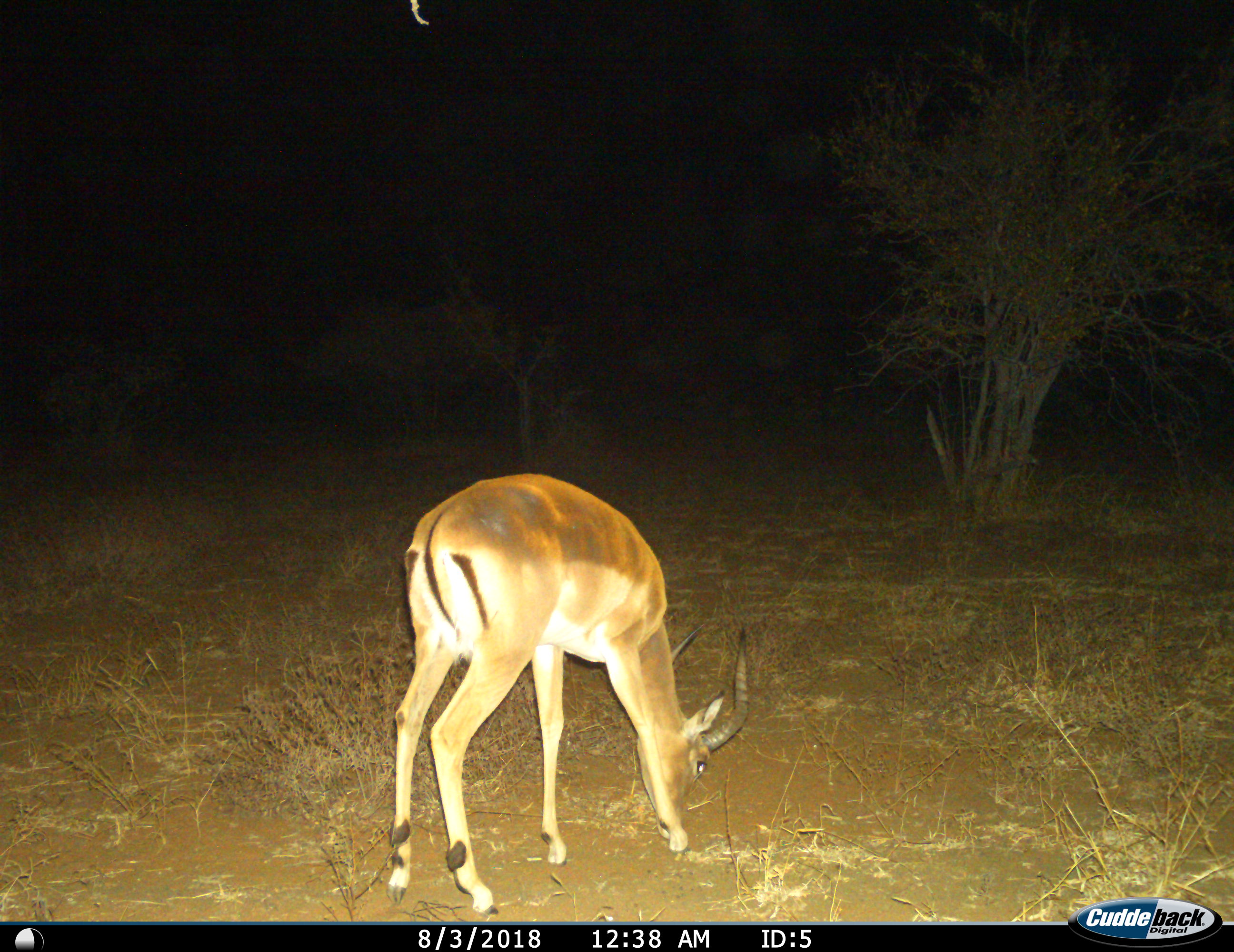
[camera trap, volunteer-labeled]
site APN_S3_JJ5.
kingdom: Animalia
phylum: Chordata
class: Mammalia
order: Artiodactyla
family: Bovidae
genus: Aepyceros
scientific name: Aepyceros melampus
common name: impala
Impala (Aepyceros melampus), count 1. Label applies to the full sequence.